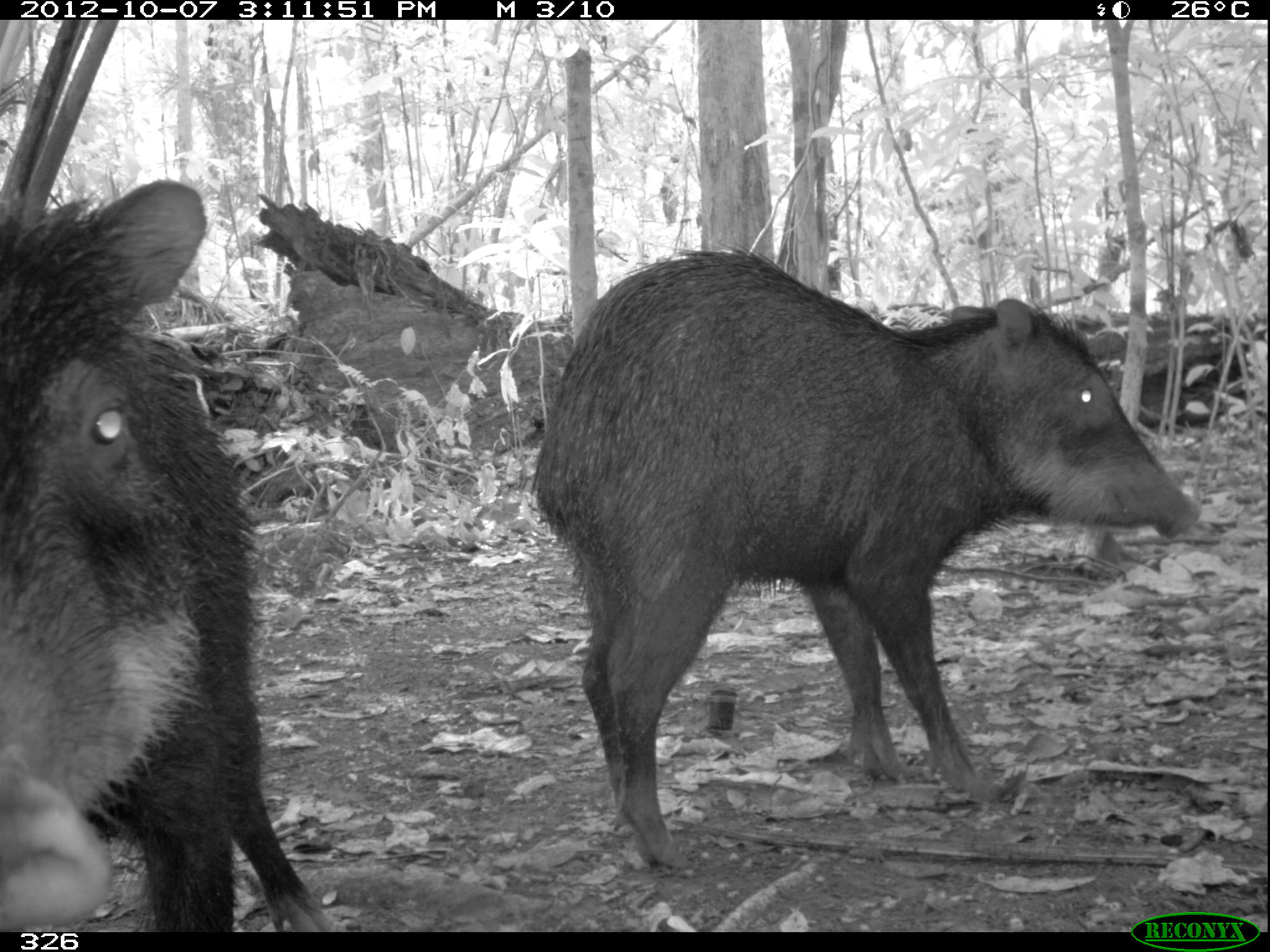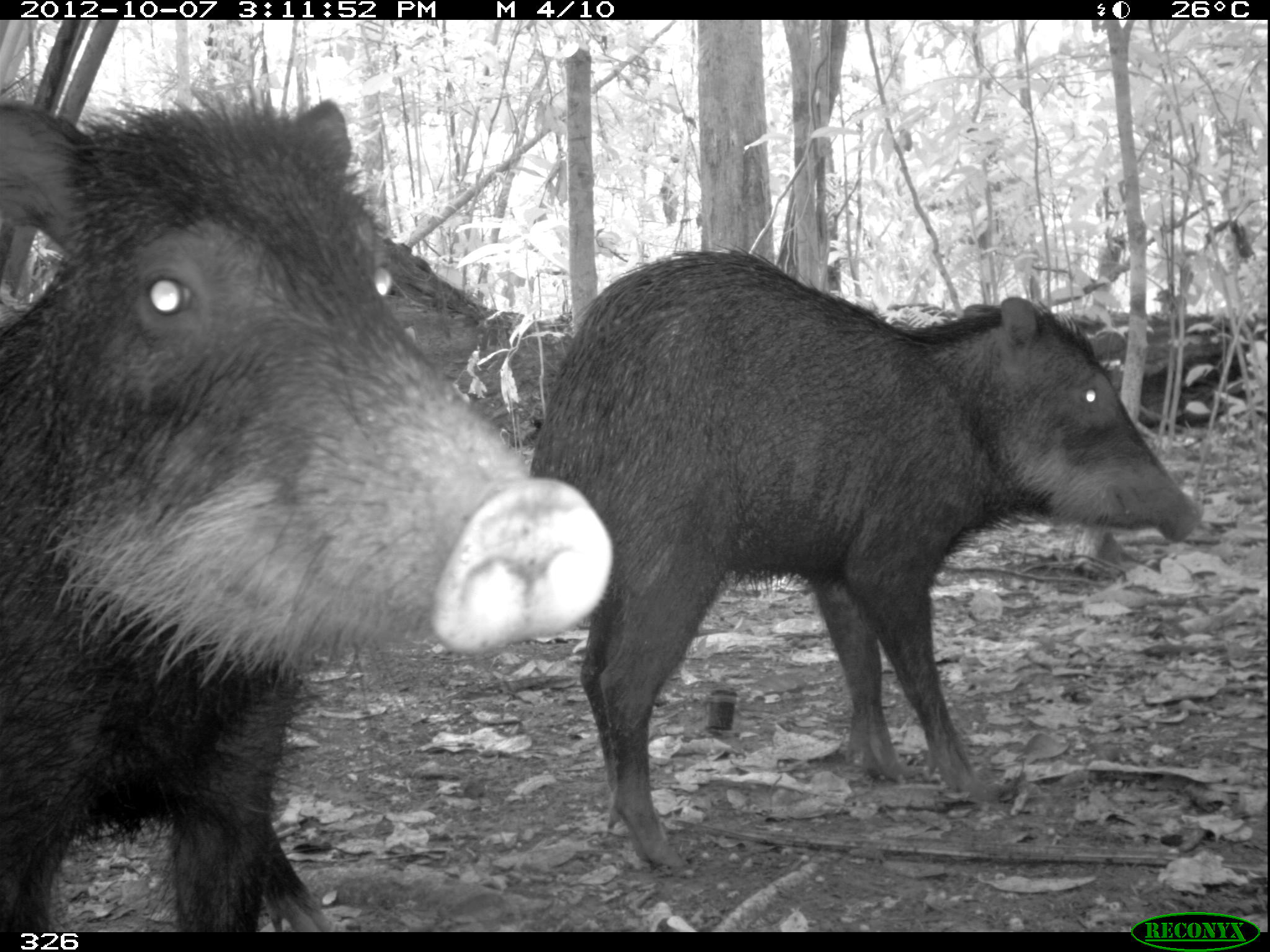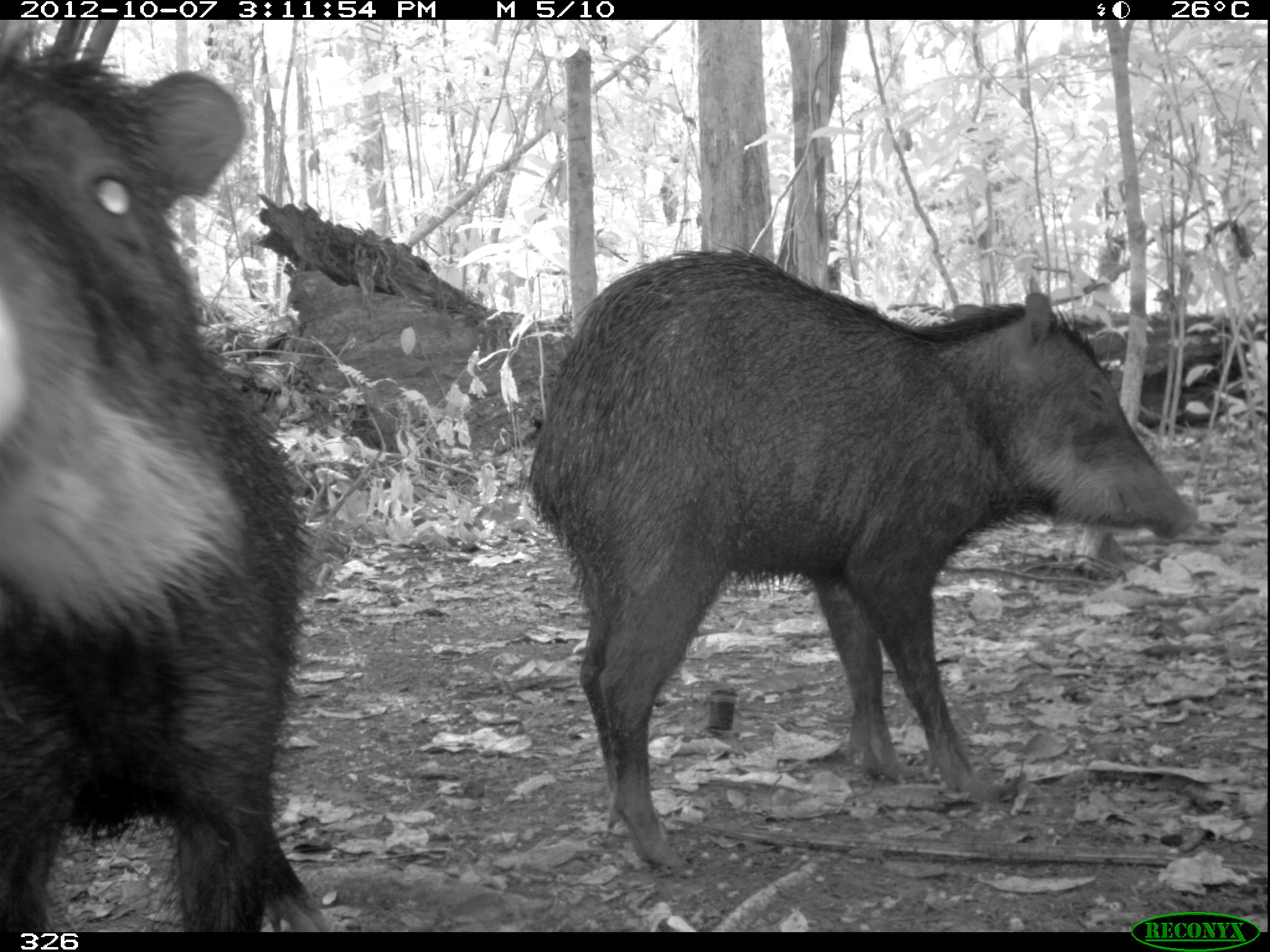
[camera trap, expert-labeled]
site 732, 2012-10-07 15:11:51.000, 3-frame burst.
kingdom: Animalia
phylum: Chordata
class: Mammalia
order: Artiodactyla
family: Tayassuidae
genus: Tayassu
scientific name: Tayassu pecari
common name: white-lipped peccary